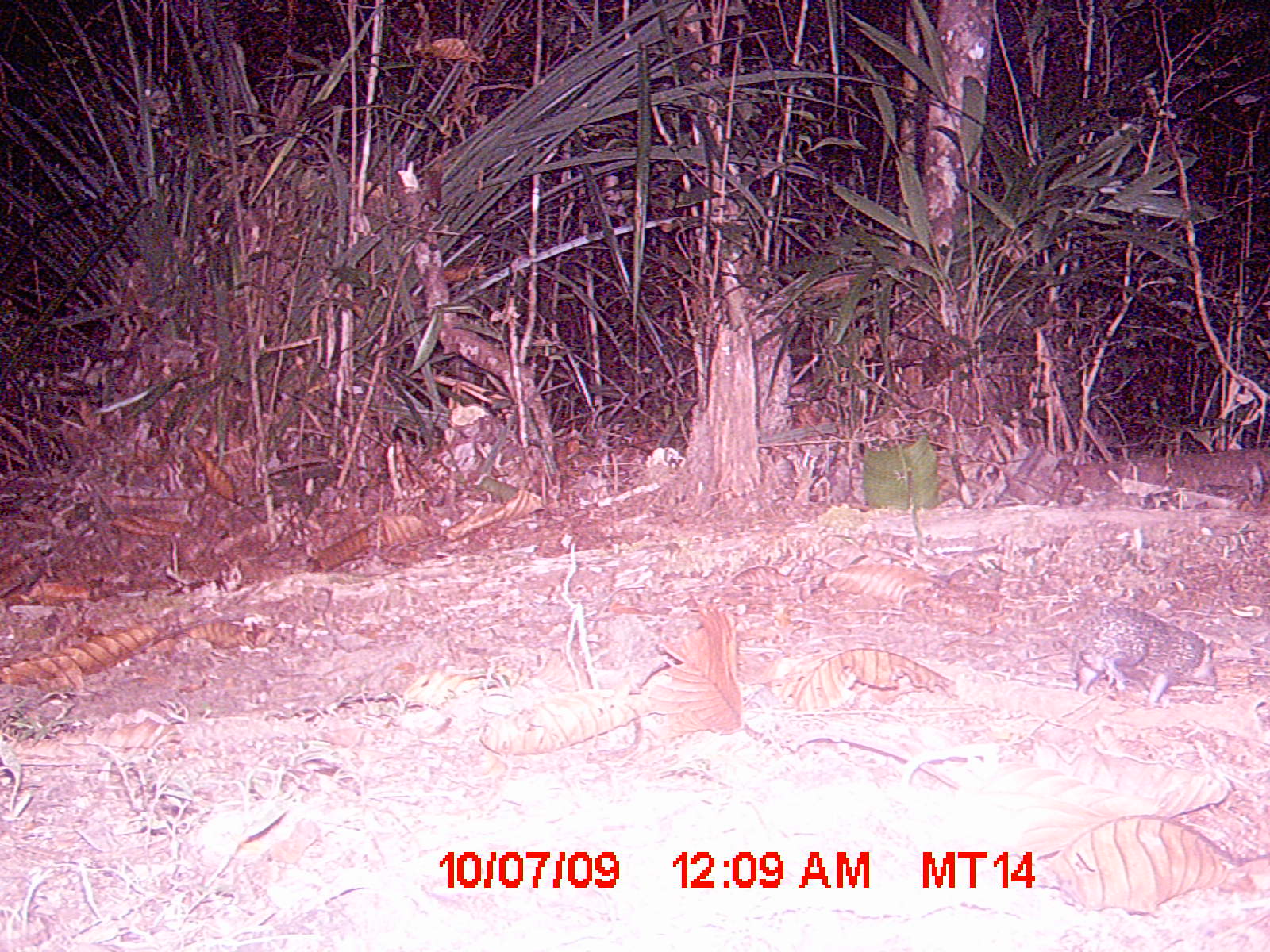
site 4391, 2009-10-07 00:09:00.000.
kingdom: Animalia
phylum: Chordata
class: Mammalia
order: Afrosoricida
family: Tenrecidae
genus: Setifer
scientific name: Setifer setosus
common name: greater hedgehog tenrec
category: setifer sp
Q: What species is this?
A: Setifer sp (greater hedgehog tenrec) (Setifer setosus).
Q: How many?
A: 1.